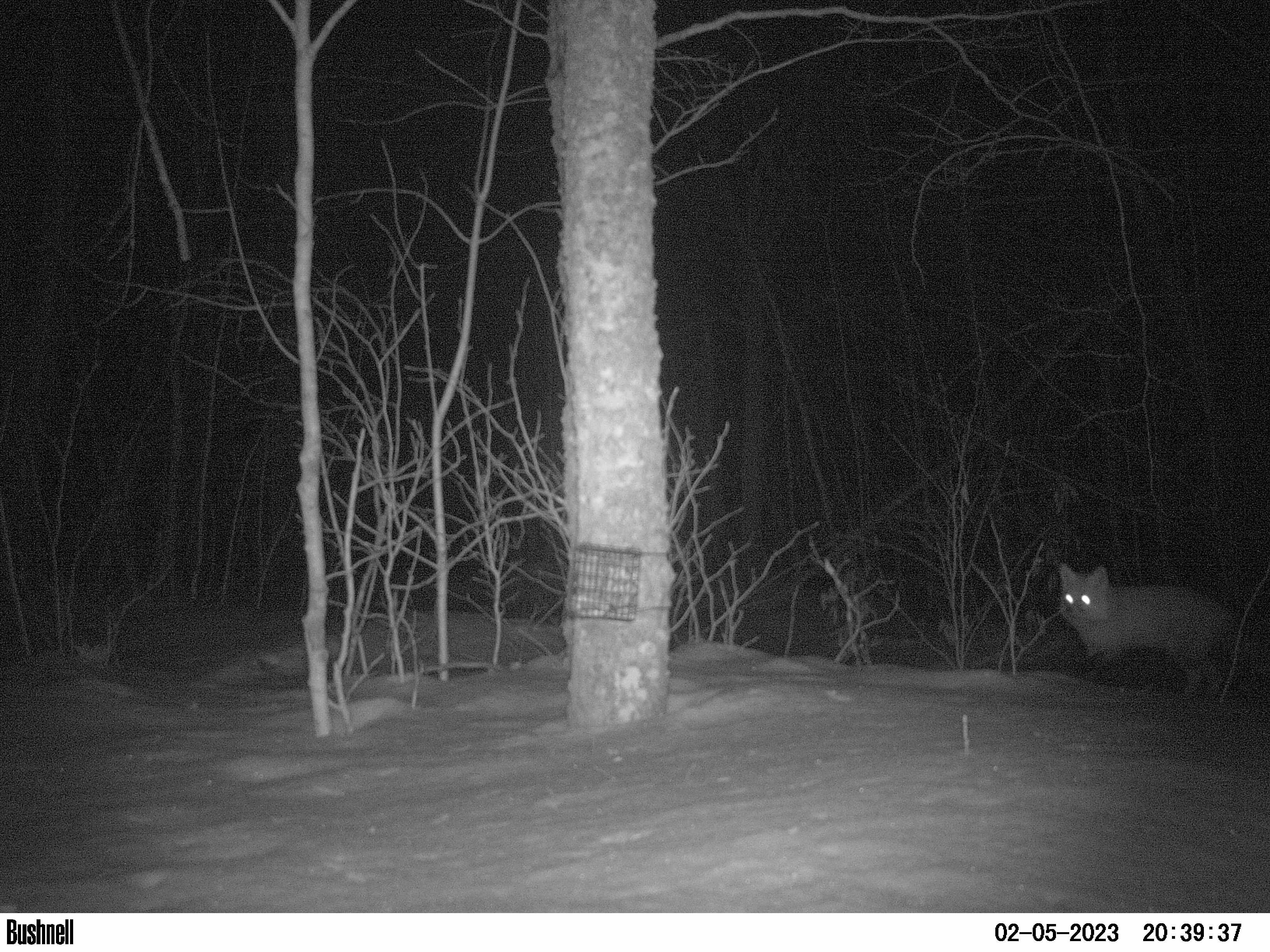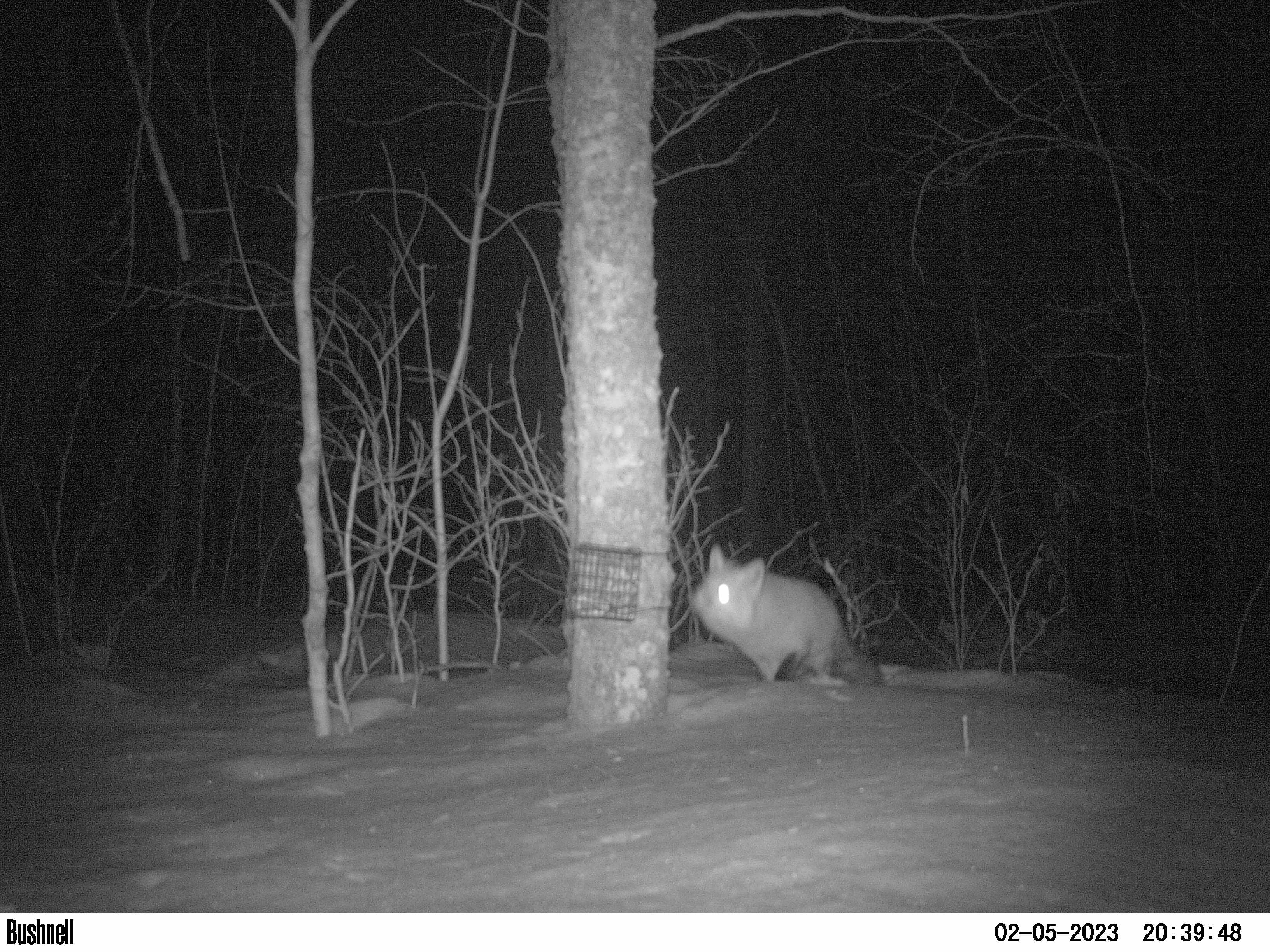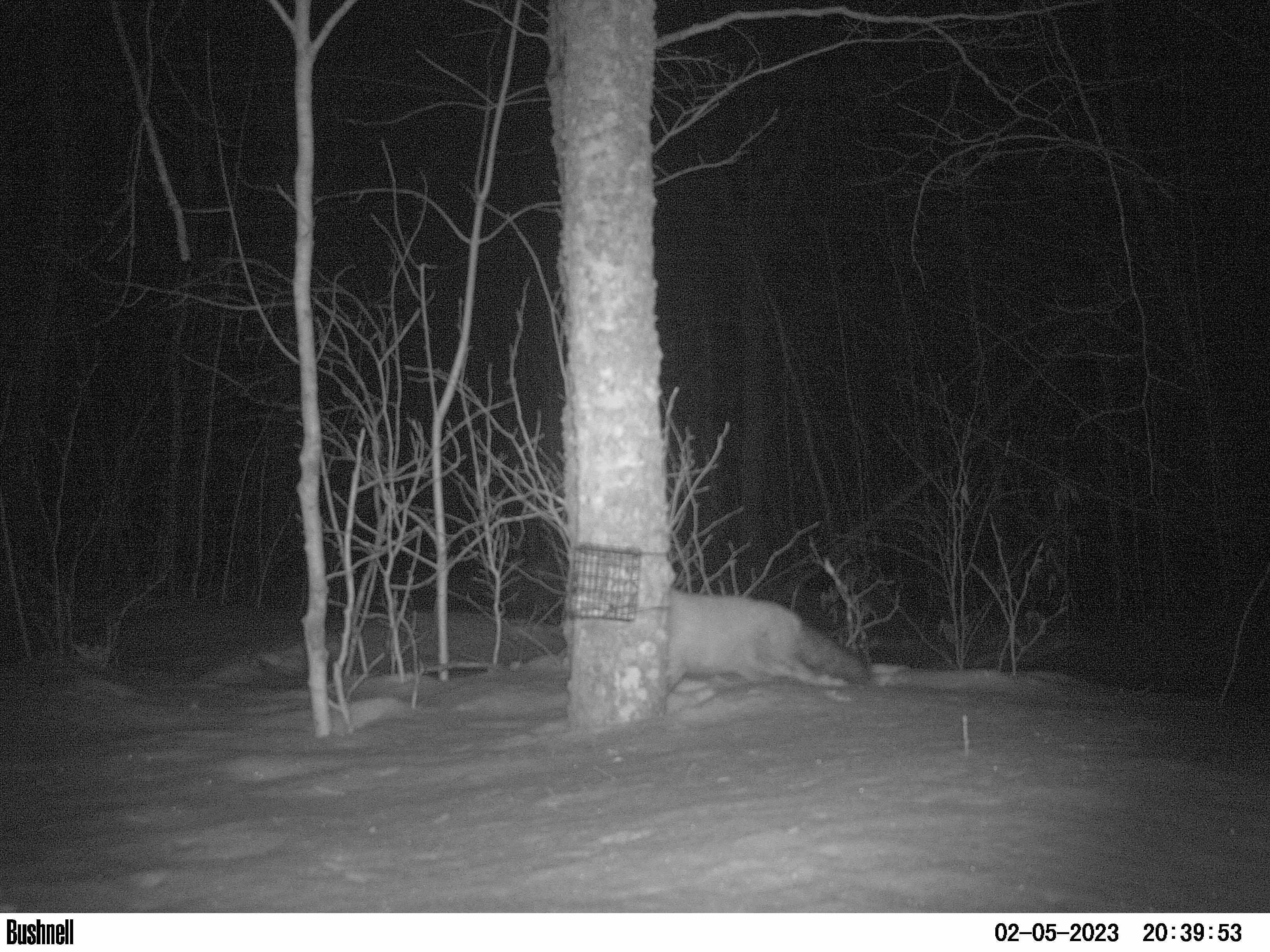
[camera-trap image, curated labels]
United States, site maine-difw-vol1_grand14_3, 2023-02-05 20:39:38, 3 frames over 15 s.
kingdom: Animalia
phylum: Chordata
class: Mammalia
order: Carnivora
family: Canidae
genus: Vulpes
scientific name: Vulpes vulpes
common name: red fox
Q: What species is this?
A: Red fox (Vulpes vulpes).